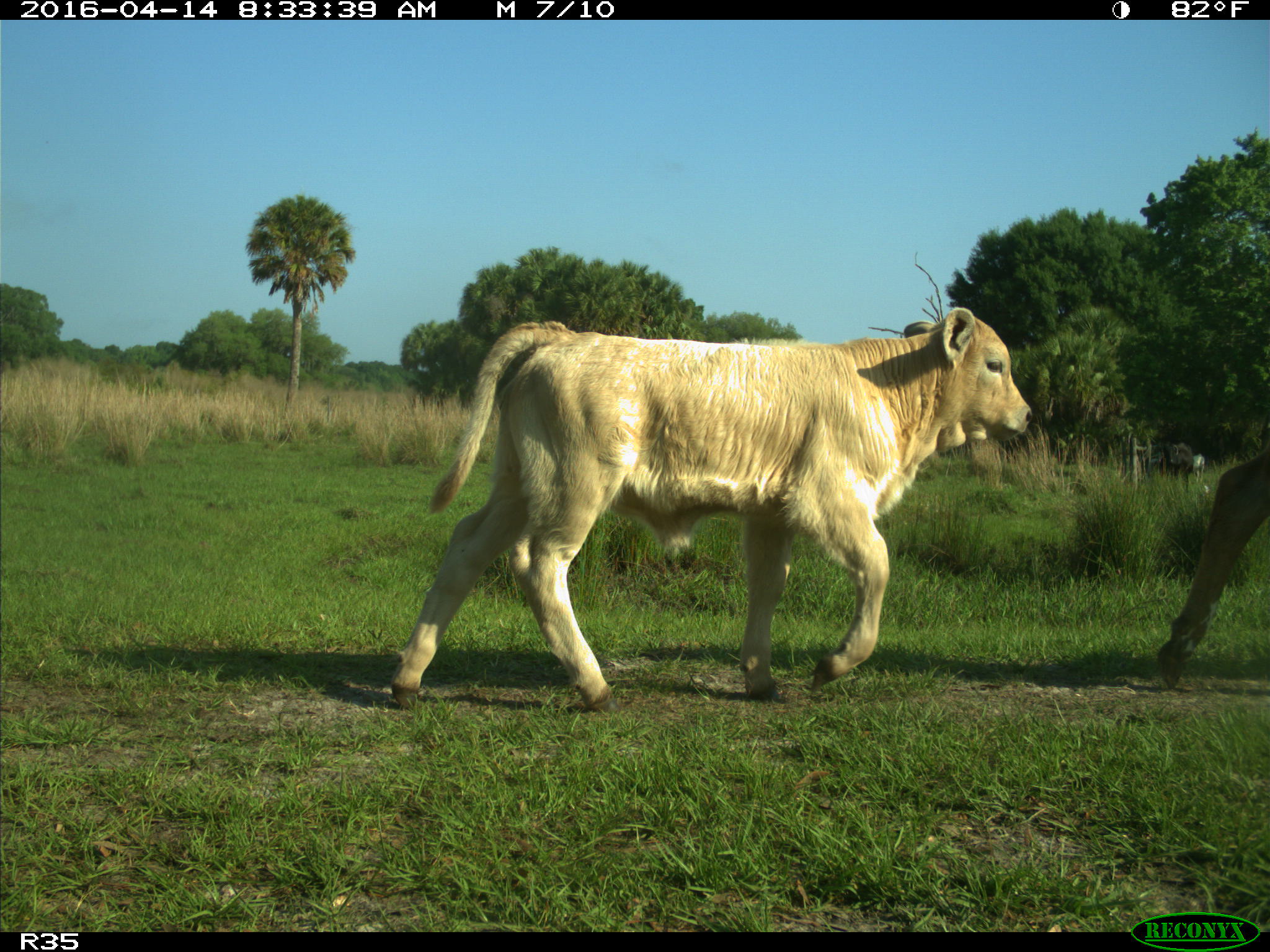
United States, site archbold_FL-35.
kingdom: Animalia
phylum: Chordata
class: Mammalia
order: Artiodactyla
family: Bovidae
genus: Bos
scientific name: Bos taurus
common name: domestic cow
Bos taurus (domestic cow).